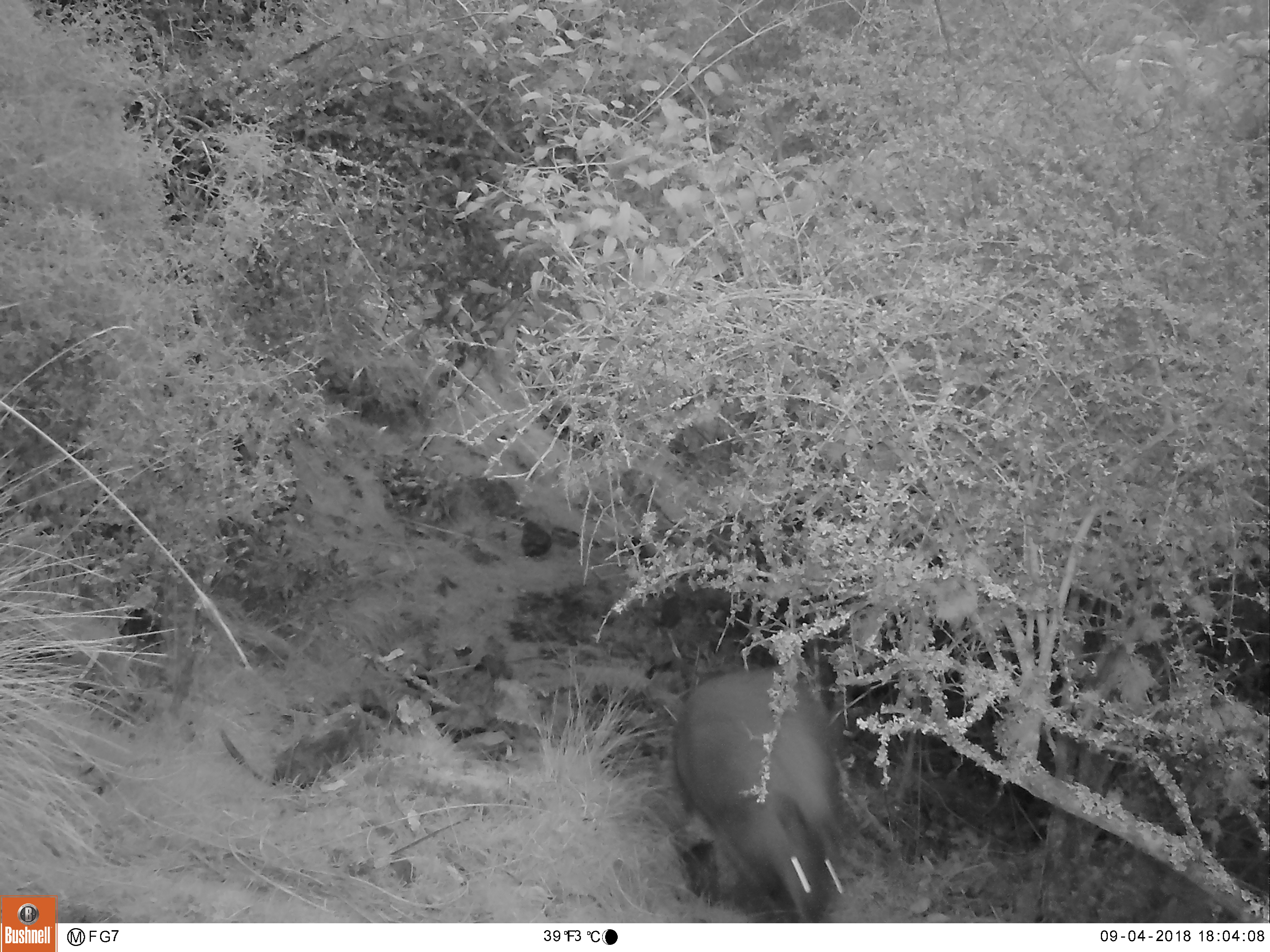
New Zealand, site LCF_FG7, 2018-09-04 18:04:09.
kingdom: Animalia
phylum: Chordata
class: Mammalia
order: Diprotodontia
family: Macropodidae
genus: Notamacropus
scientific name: Notamacropus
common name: wallaby